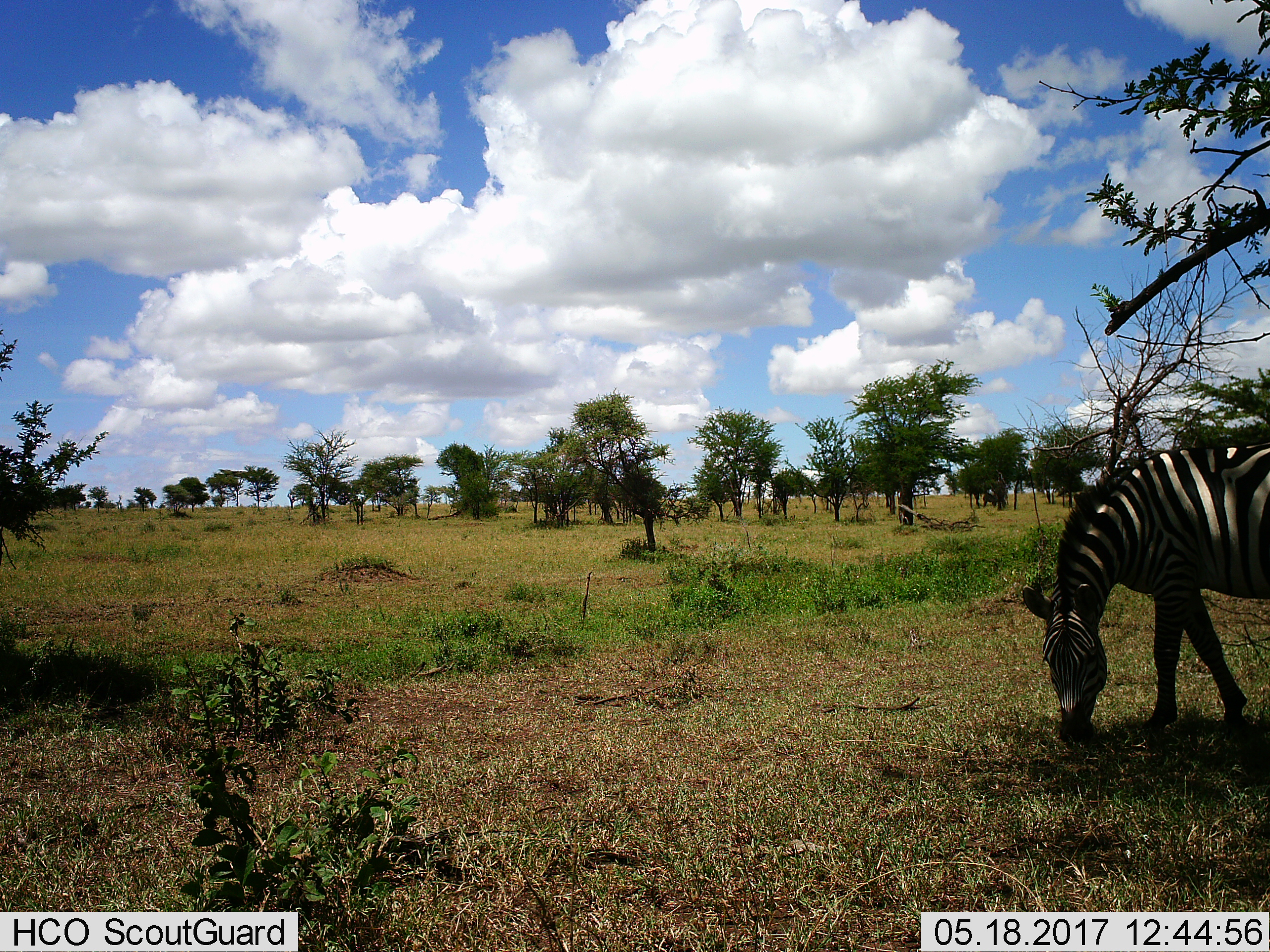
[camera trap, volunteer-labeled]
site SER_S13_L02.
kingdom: Animalia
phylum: Chordata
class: Mammalia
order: Perissodactyla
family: Equidae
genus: Equus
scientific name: Equus quagga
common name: plains zebra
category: zebraplains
Zebraplains (plains zebra) (Equus quagga), count 1. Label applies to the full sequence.